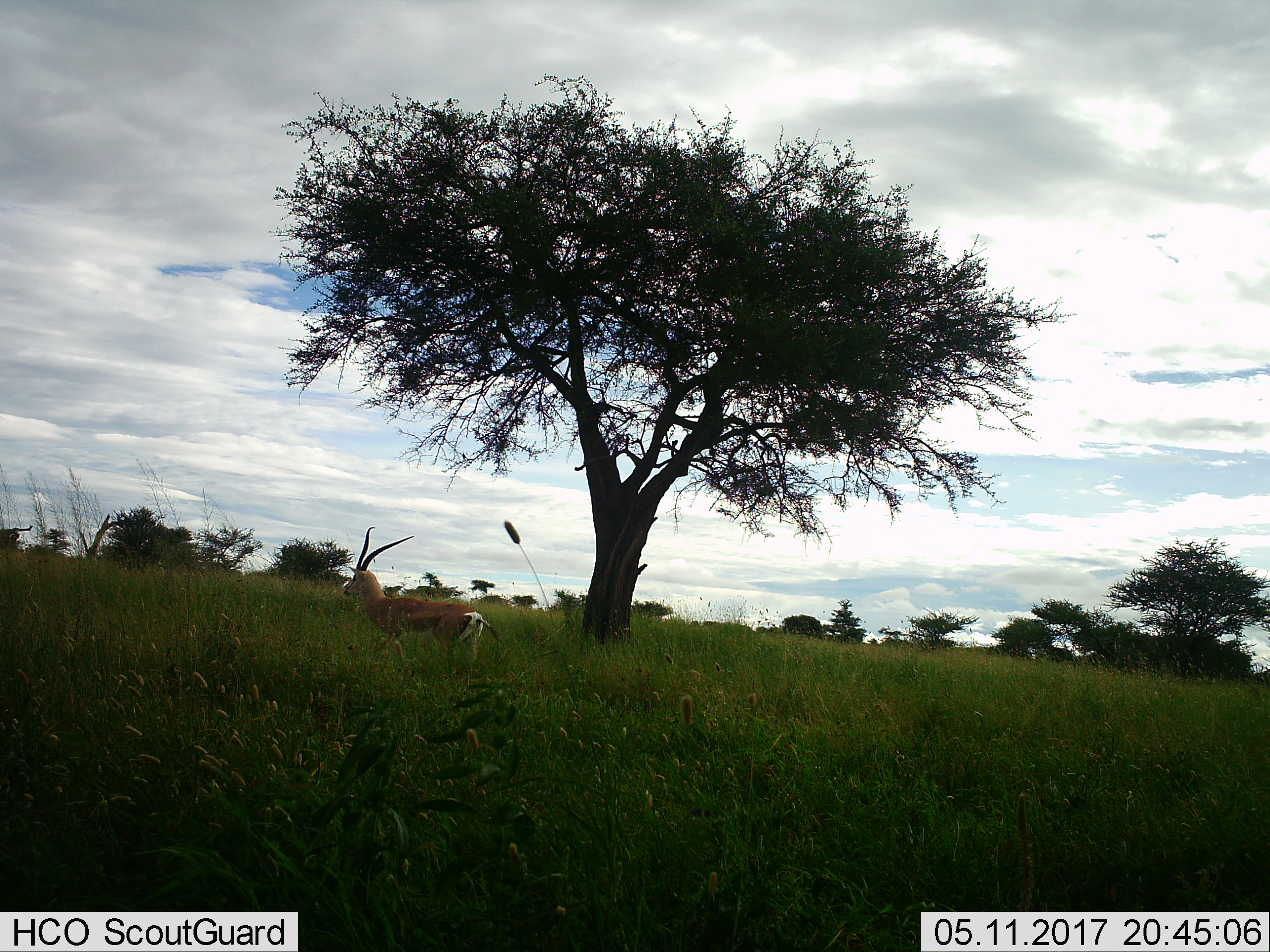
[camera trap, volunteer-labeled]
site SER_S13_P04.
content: unidentified animal